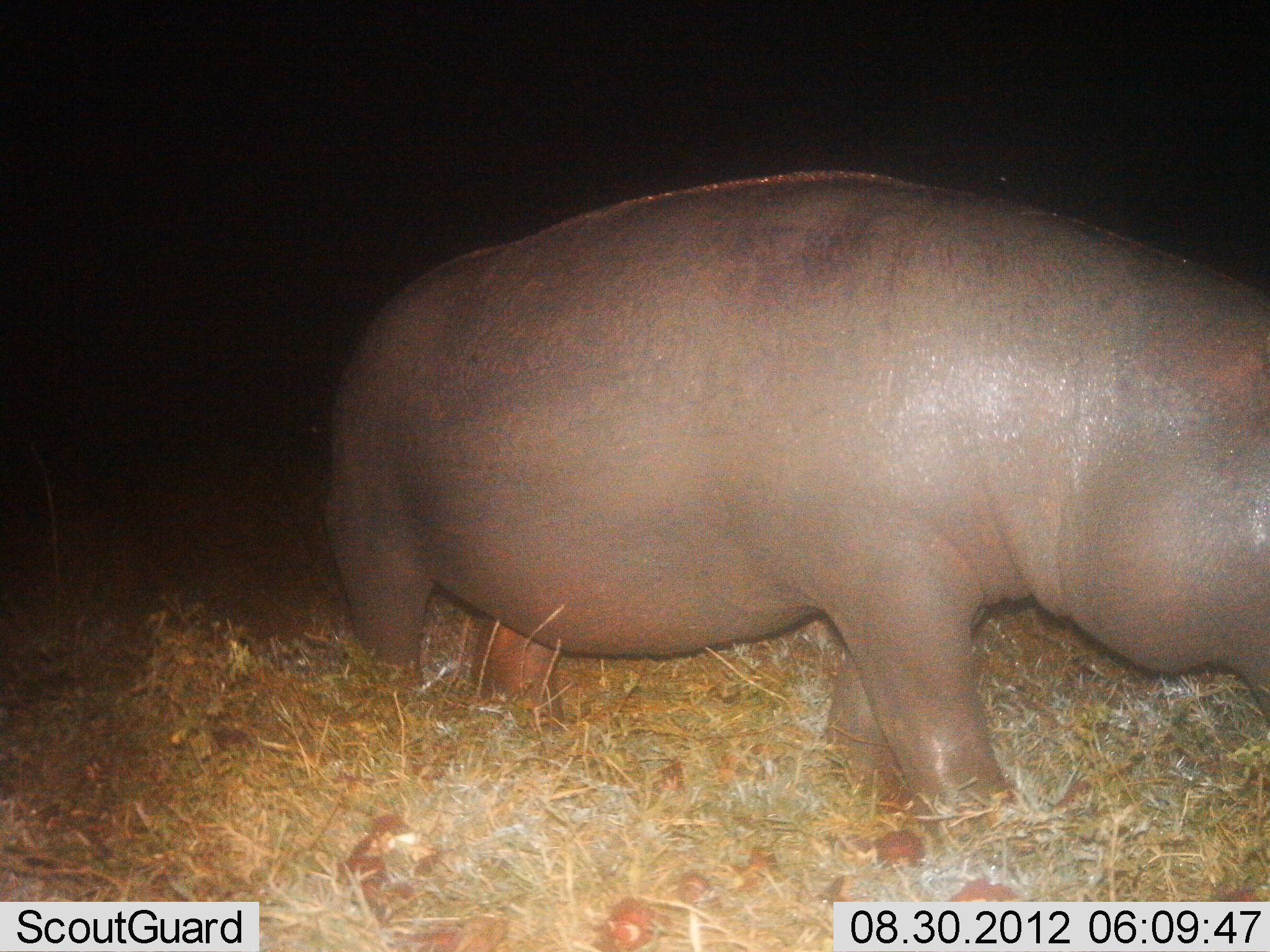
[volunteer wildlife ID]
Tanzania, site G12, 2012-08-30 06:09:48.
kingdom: Animalia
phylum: Chordata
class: Mammalia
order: Artiodactyla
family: Hippopotamidae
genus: Hippopotamus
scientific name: Hippopotamus amphibius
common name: hippopotamus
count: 1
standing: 50%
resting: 0%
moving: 60%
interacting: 0%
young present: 0%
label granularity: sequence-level